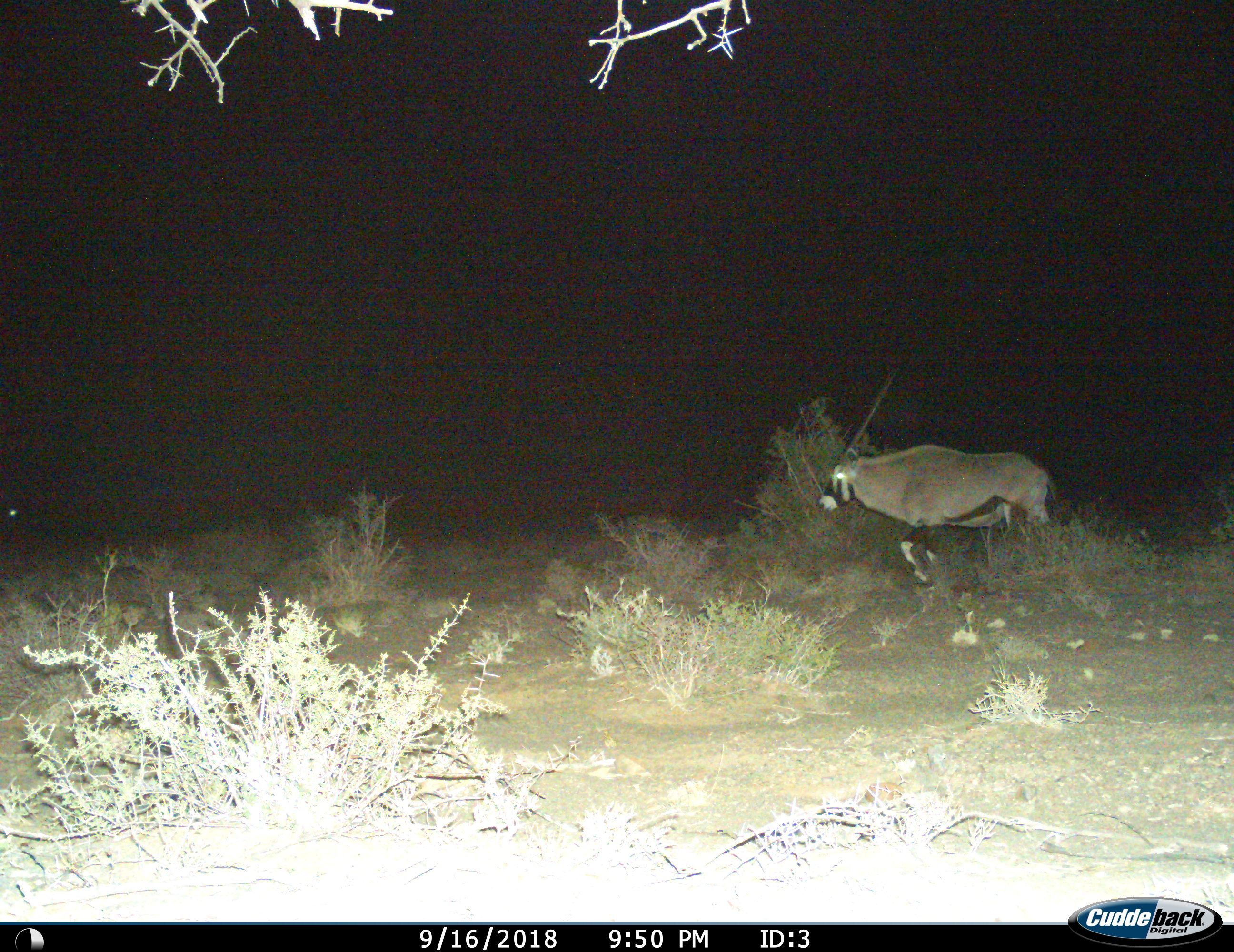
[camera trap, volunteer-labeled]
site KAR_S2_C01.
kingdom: Animalia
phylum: Chordata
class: Mammalia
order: Artiodactyla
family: Bovidae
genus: Oryx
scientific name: Oryx gazella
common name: gemsbok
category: oryx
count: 1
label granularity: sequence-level